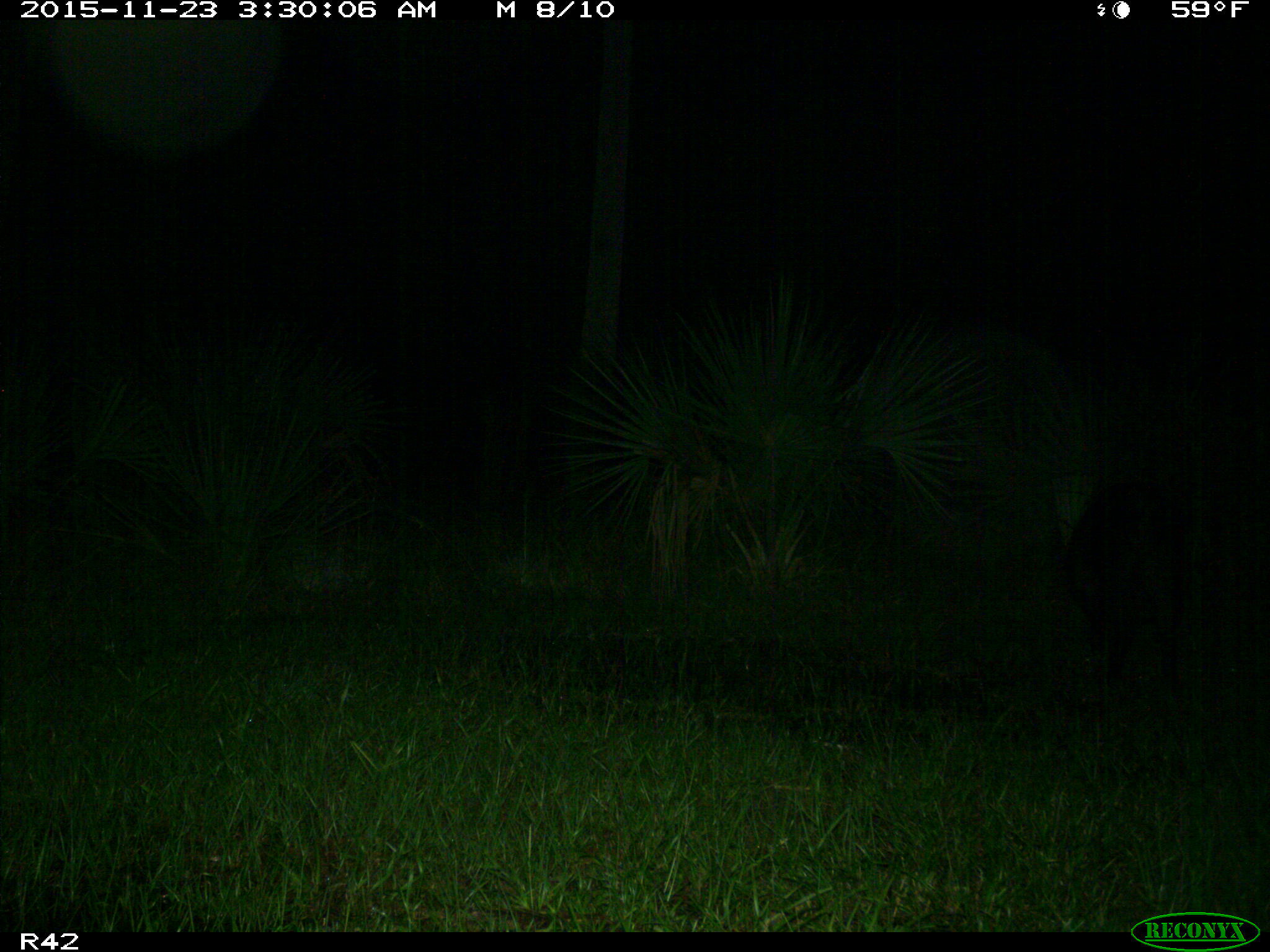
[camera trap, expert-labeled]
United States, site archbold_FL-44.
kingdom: Animalia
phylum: Chordata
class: Mammalia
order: Artiodactyla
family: Suidae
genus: Sus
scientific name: Sus scrofa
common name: wild boar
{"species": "Sus scrofa (wild boar)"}